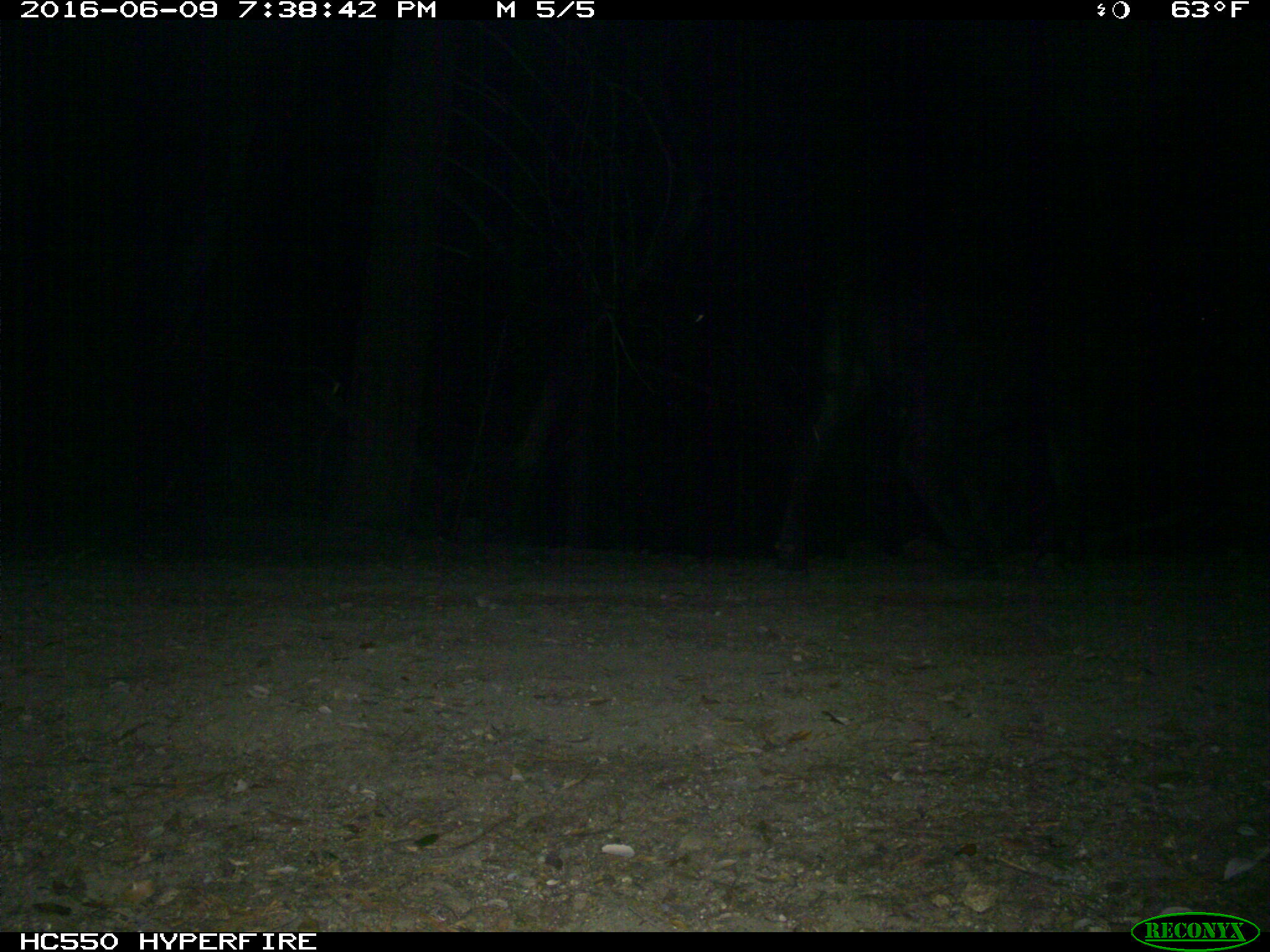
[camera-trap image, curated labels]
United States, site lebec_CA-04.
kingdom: Animalia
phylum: Chordata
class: Mammalia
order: Artiodactyla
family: Bovidae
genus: Bos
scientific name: Bos taurus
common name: domestic cow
Bos taurus (domestic cow).